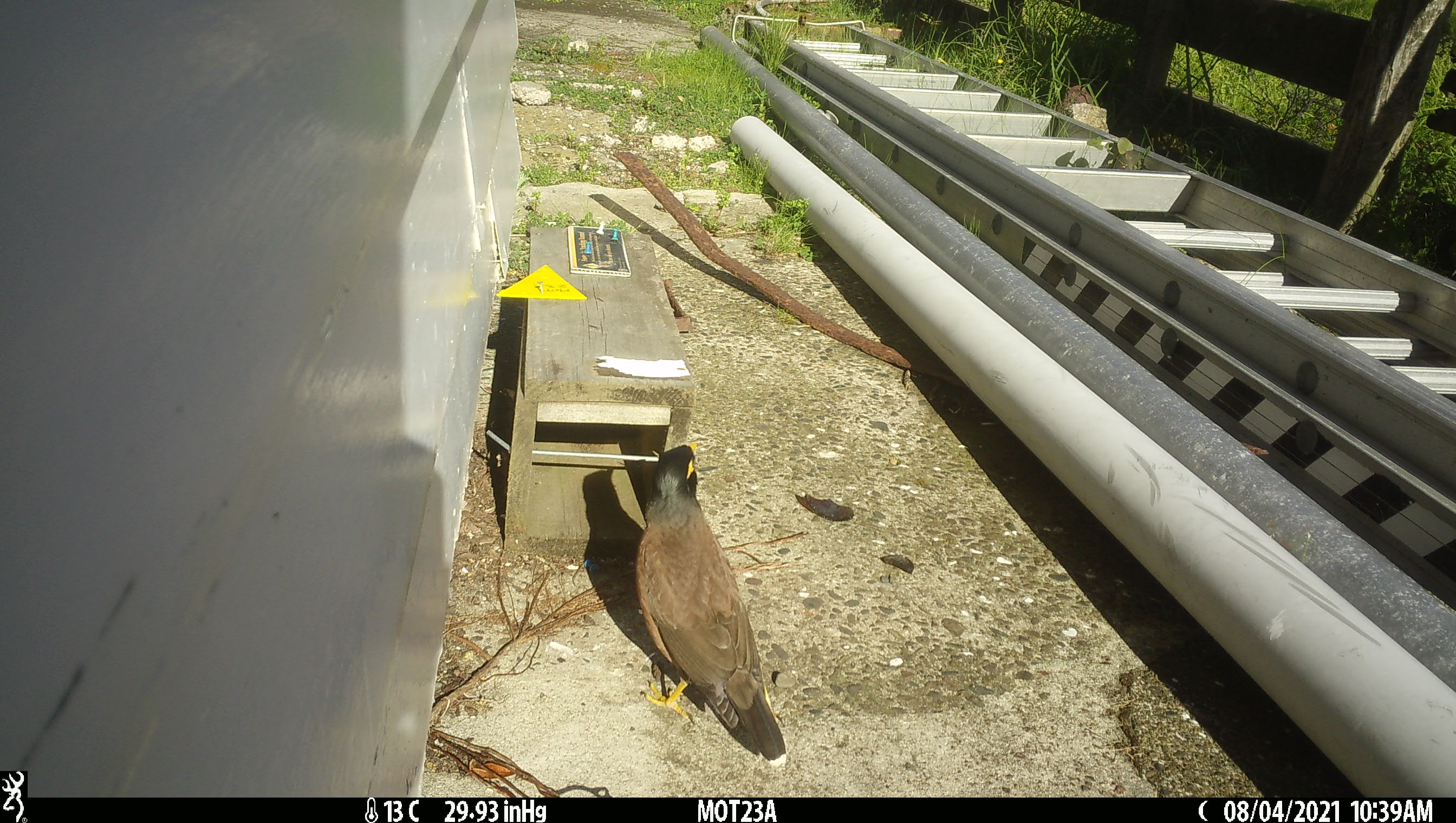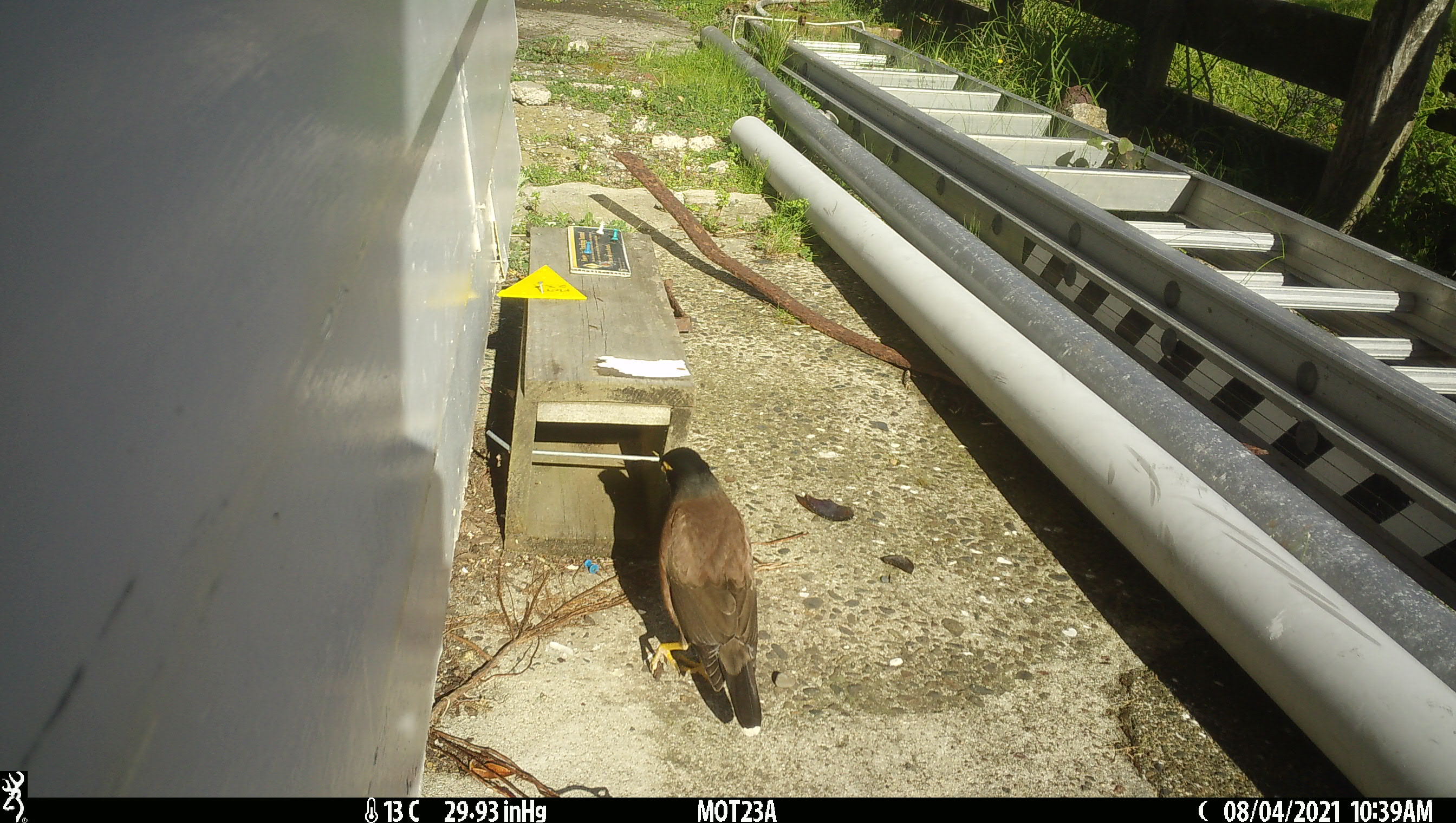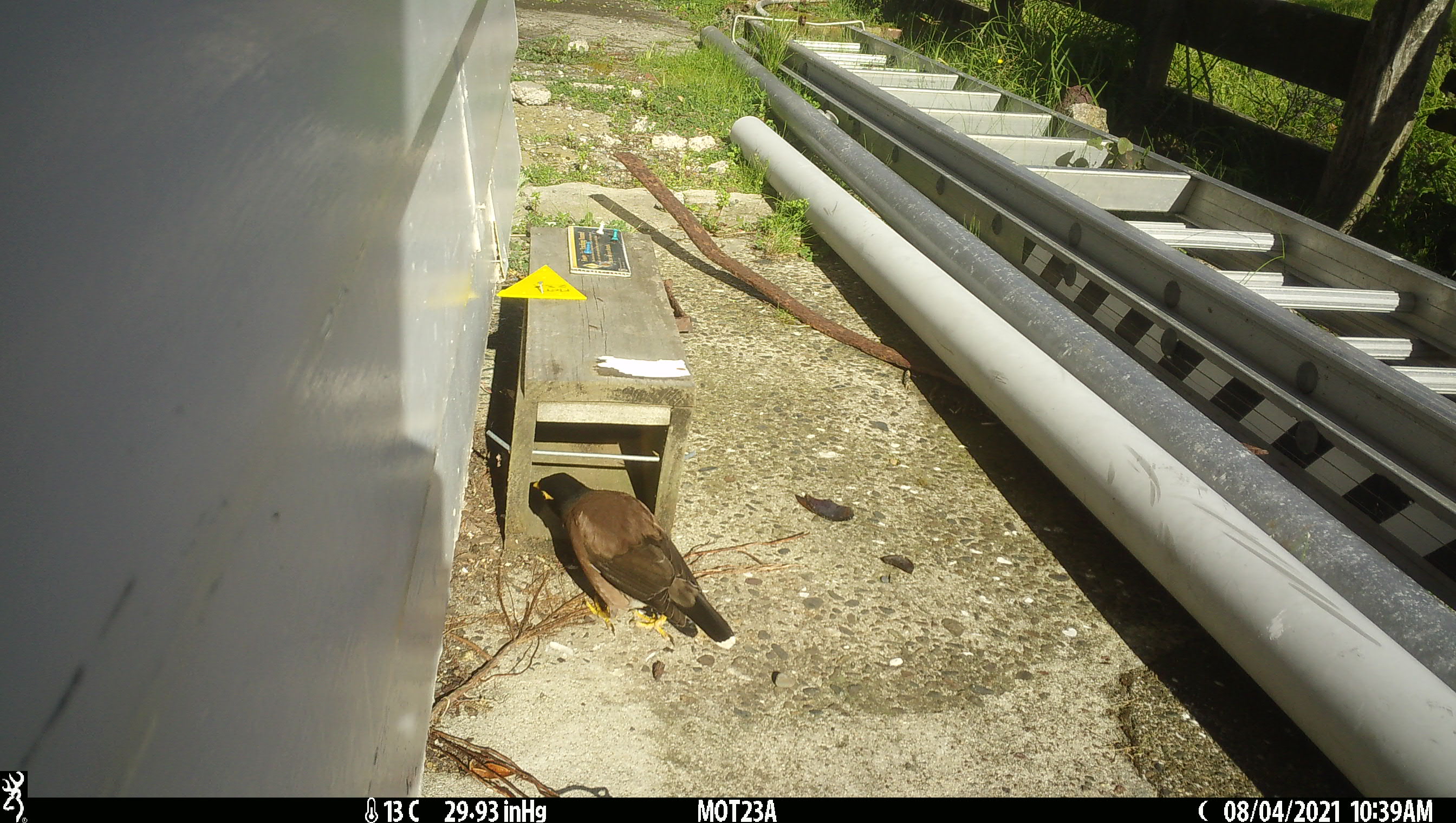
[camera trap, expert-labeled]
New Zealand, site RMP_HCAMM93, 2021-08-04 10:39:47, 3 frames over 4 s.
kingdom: Animalia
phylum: Chordata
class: Aves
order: Passeriformes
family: Sturnidae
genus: Acridotheres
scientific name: Acridotheres tristis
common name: common myna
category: myna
Myna (common myna) (Acridotheres tristis).